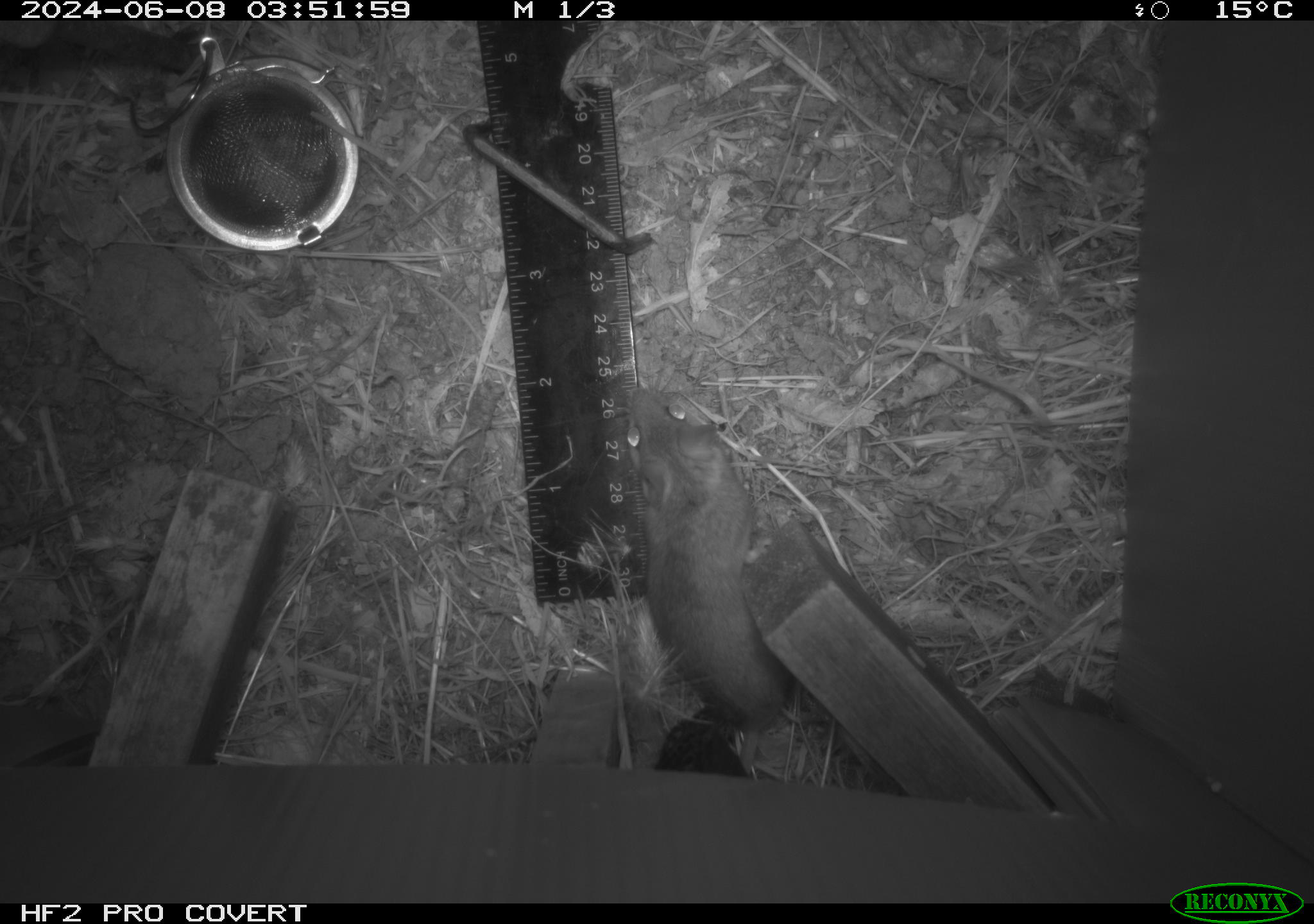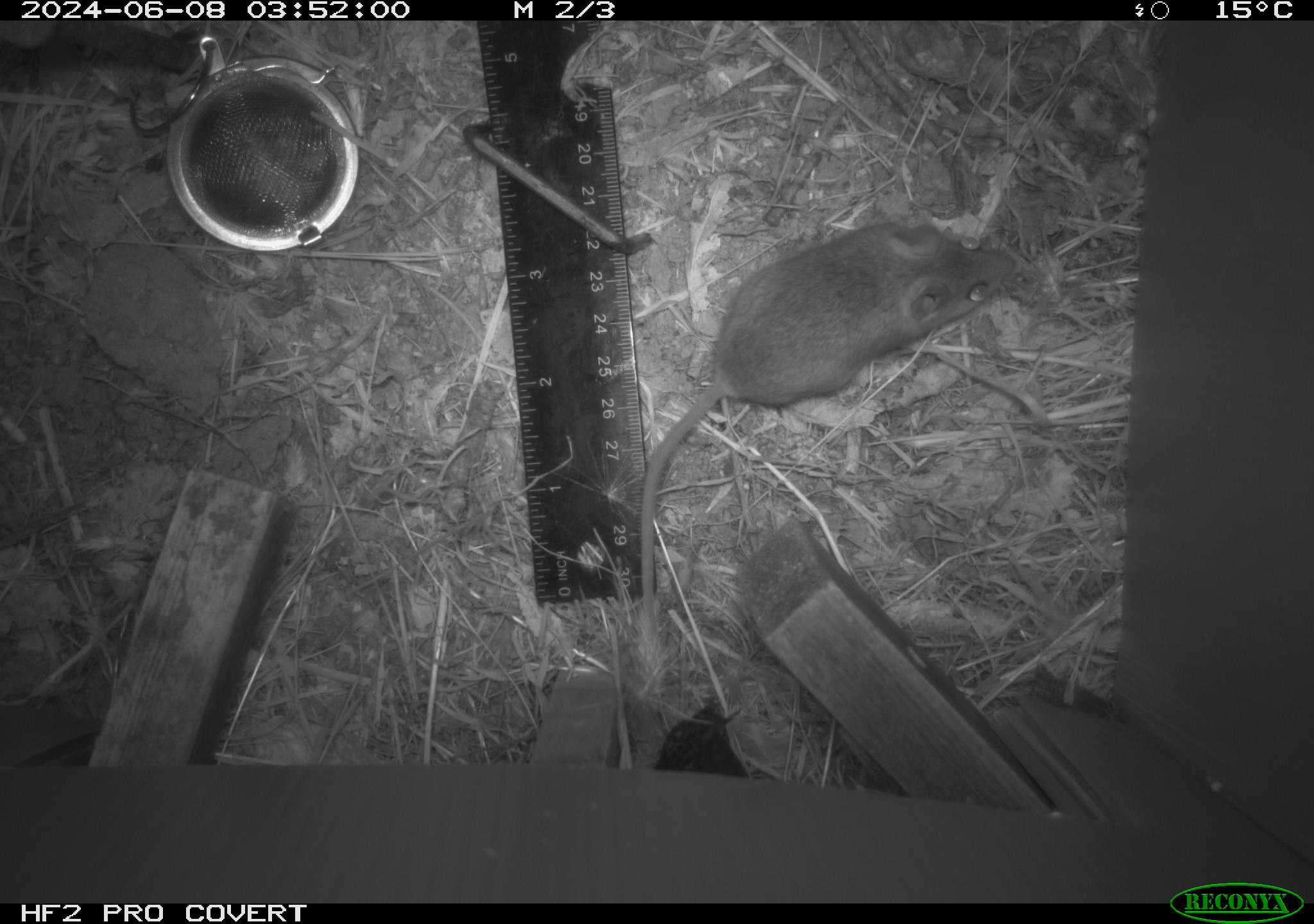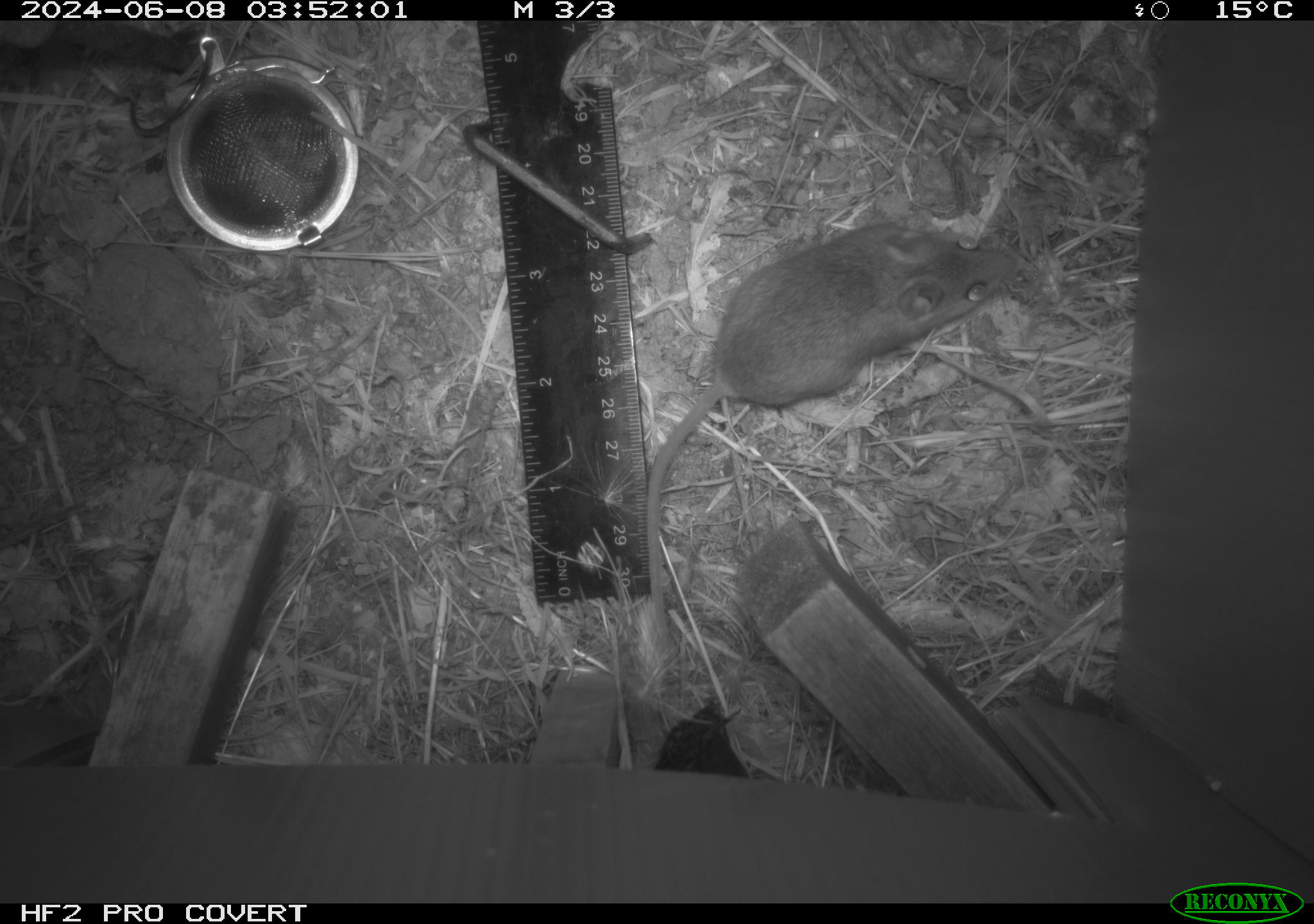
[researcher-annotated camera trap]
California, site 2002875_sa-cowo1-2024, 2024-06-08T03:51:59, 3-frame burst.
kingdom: Animalia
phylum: Chordata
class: Mammalia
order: Rodentia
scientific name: Rodentia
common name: mouse species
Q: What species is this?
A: Mouse species (Rodentia).